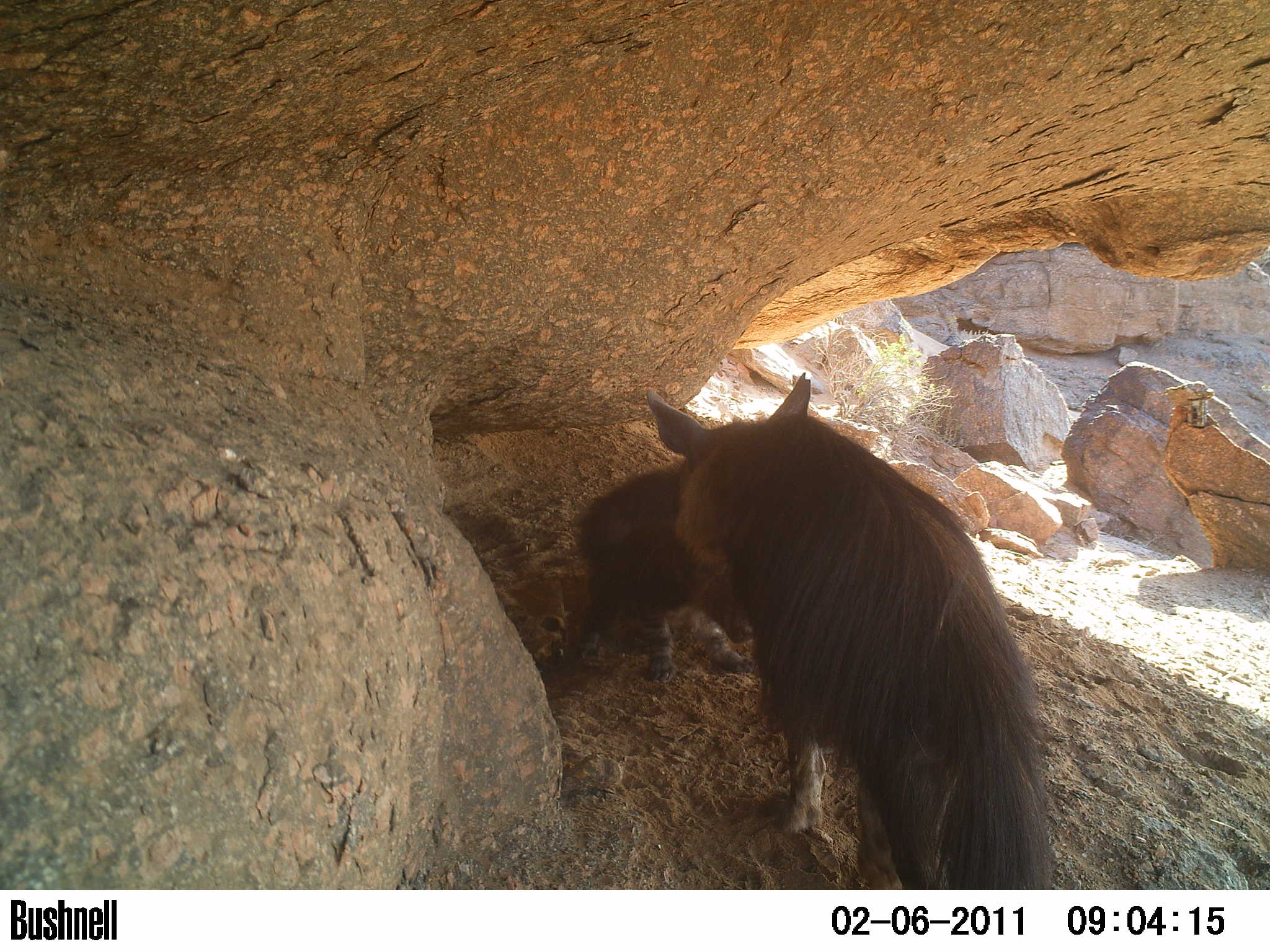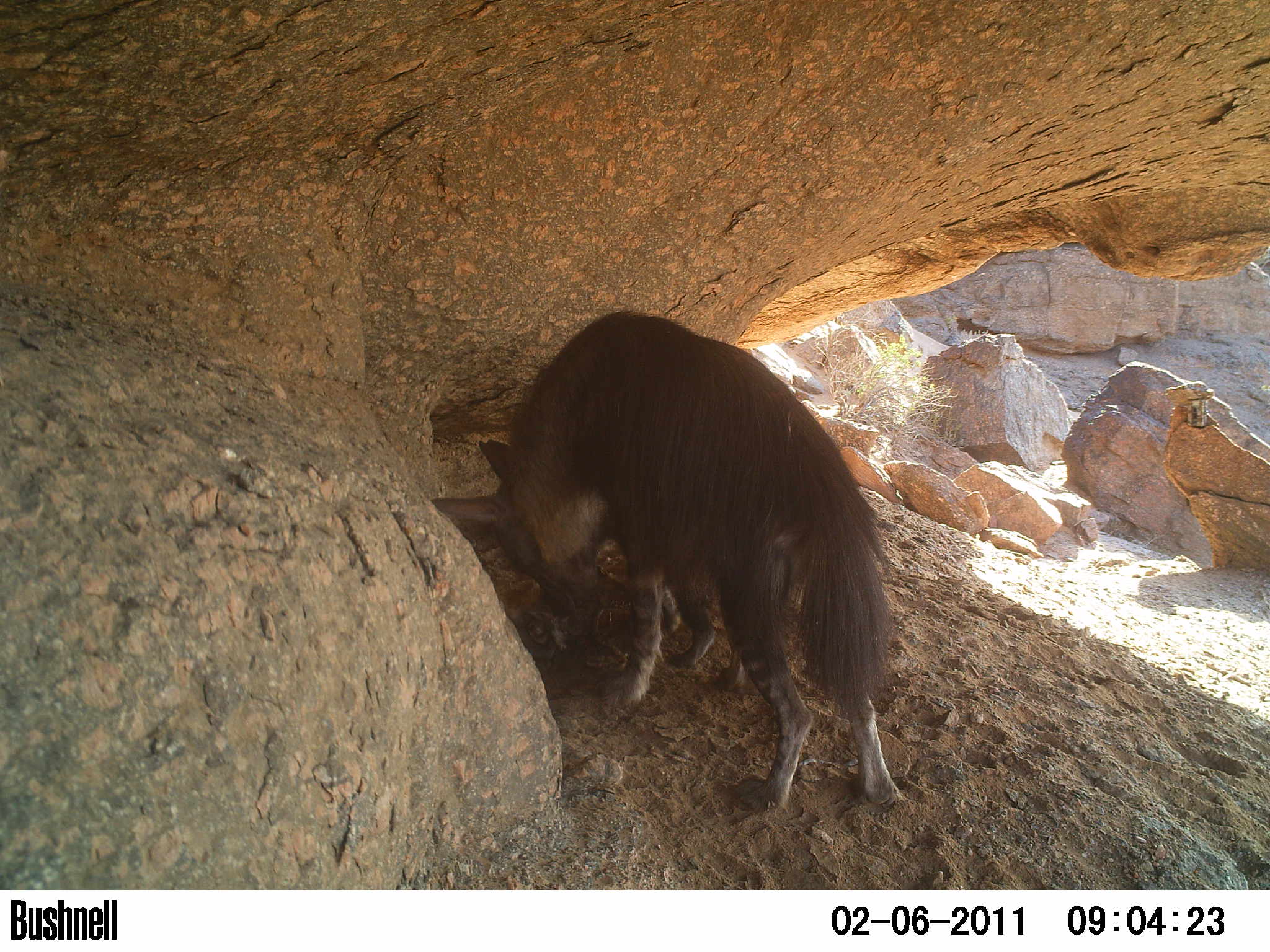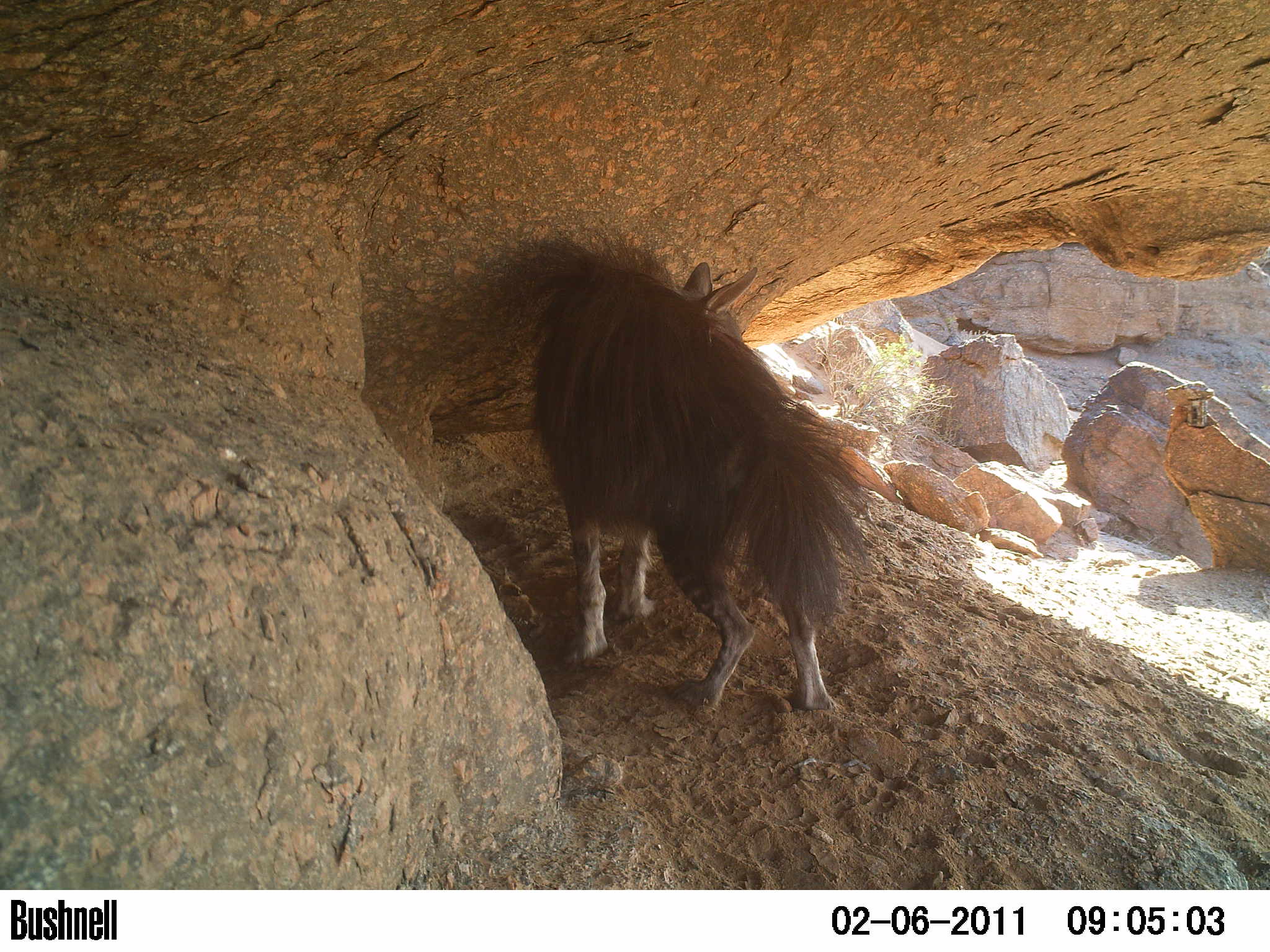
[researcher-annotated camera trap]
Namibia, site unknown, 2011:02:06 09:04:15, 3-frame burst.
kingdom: Animalia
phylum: Chordata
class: Mammalia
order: Carnivora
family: Hyaenidae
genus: Parahyaena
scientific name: Parahyaena brunnea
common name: brown hyena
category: hyaena brunnea